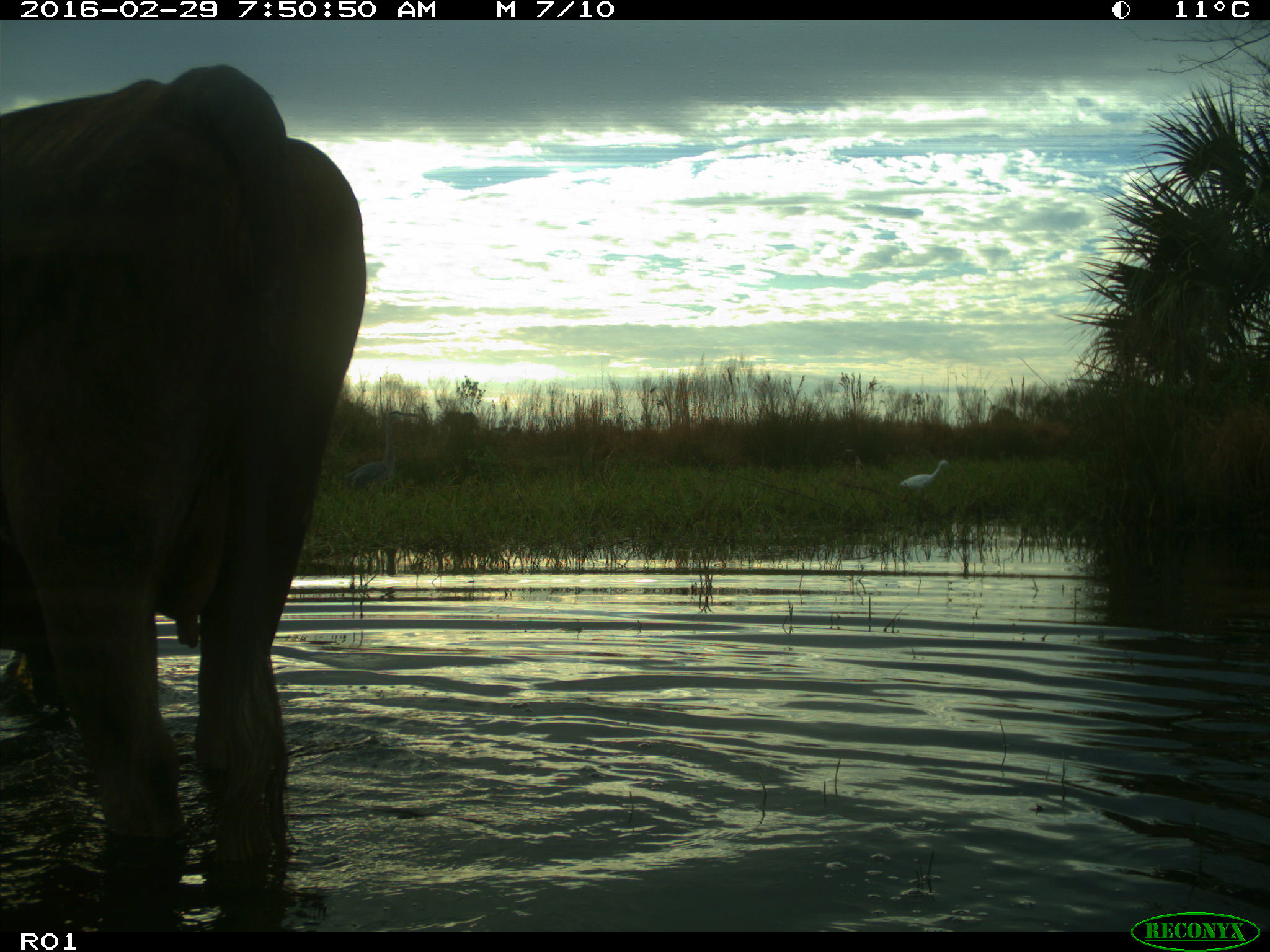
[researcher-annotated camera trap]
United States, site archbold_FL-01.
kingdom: Animalia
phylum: Chordata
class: Mammalia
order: Artiodactyla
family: Bovidae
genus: Bos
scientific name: Bos taurus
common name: domestic cow